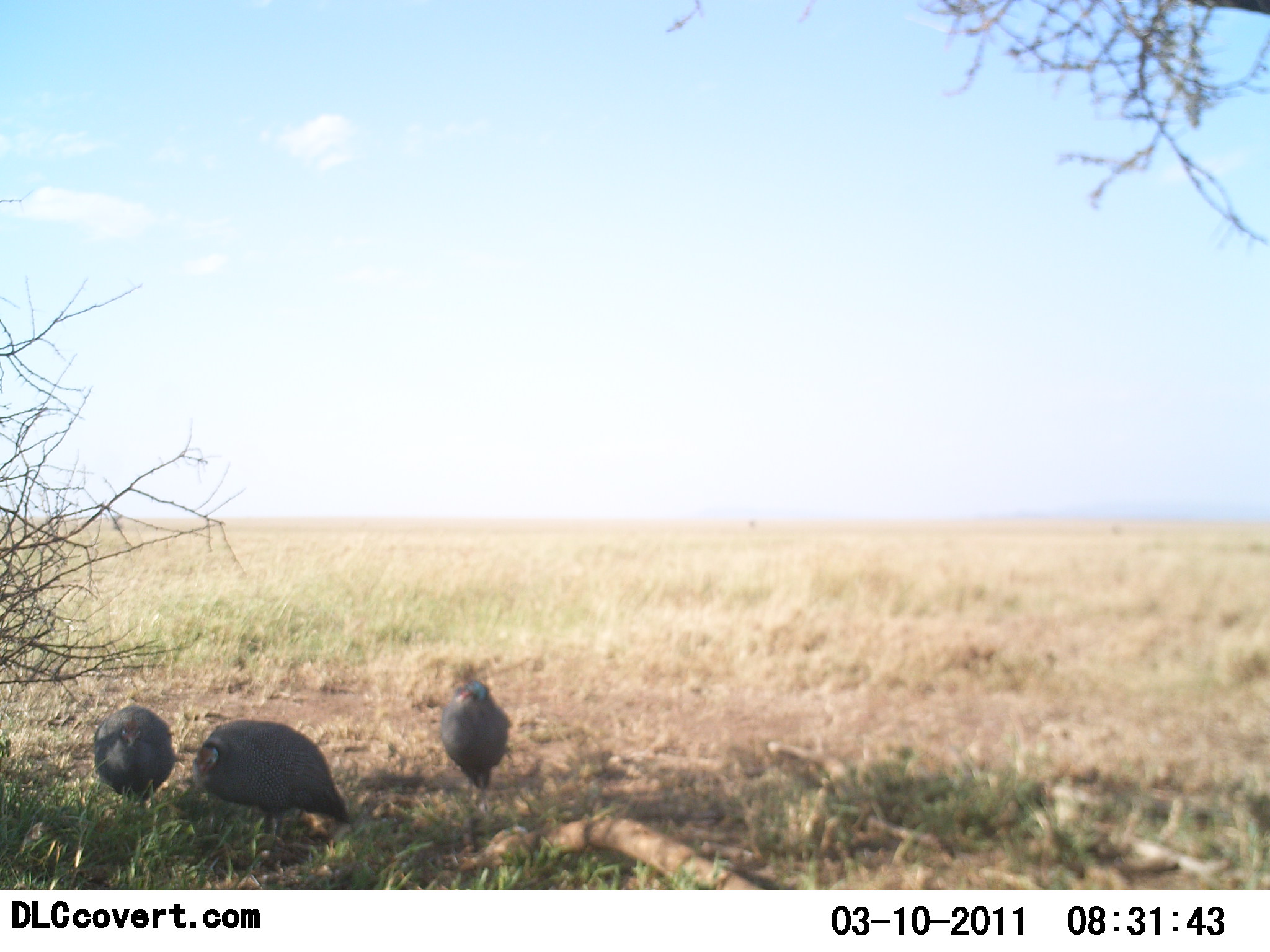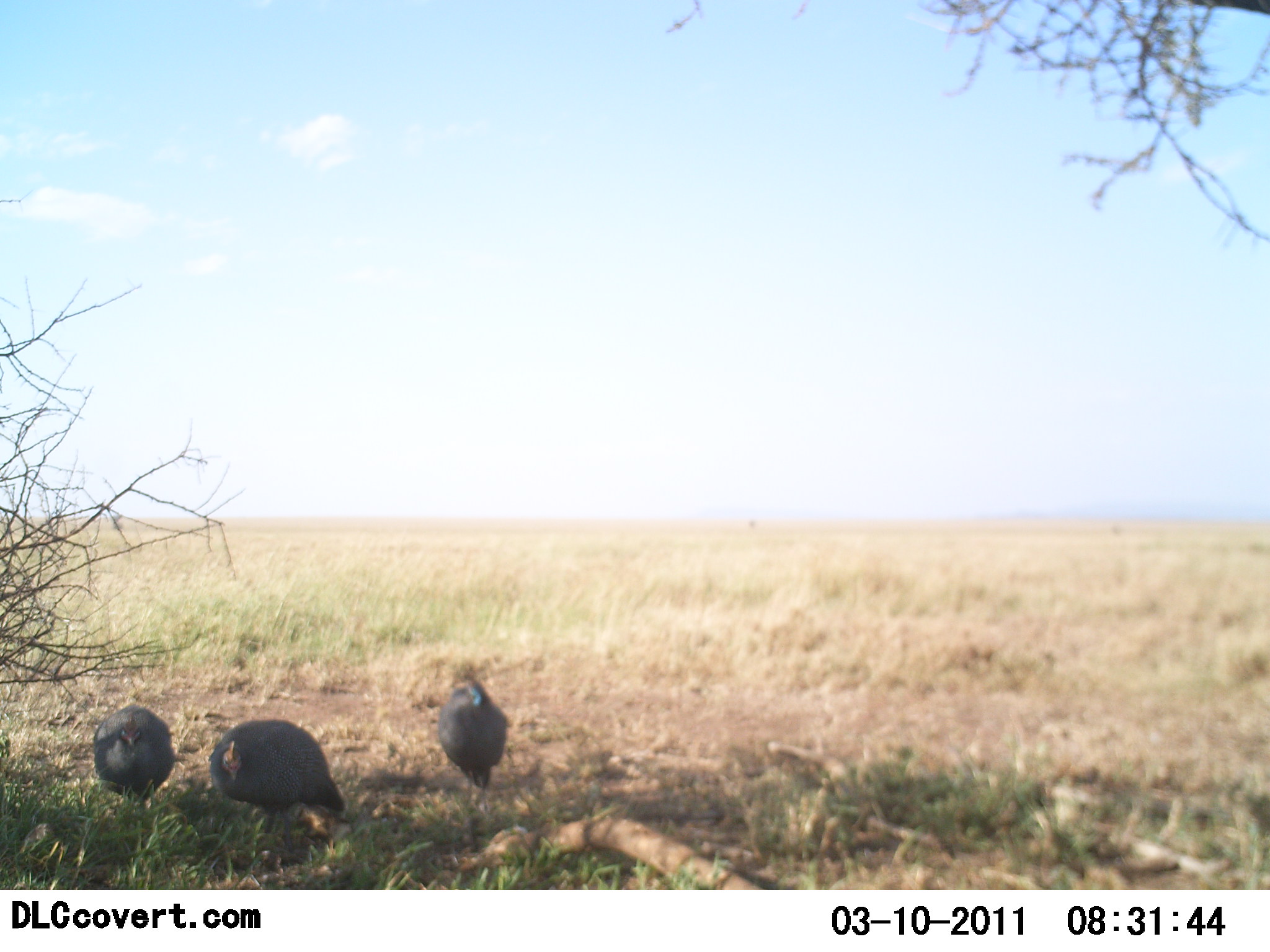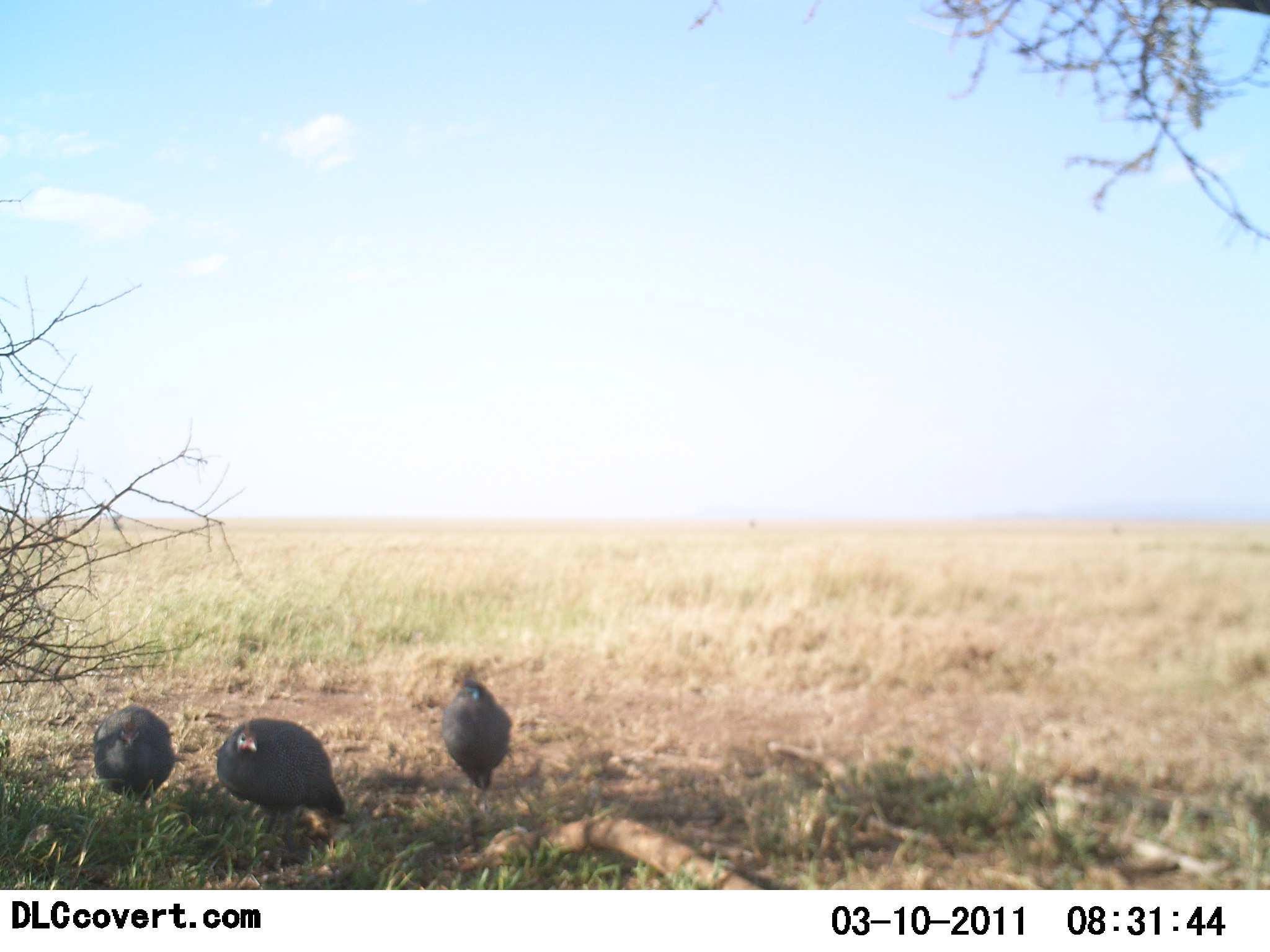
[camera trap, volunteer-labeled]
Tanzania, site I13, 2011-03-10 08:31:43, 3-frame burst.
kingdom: Animalia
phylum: Chordata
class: Aves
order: Galliformes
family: Numididae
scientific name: Numididae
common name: guinea fowl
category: guineafowl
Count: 3.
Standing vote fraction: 50%.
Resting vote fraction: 20%.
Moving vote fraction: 30%.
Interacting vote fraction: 0%.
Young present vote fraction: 0%.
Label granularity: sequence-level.